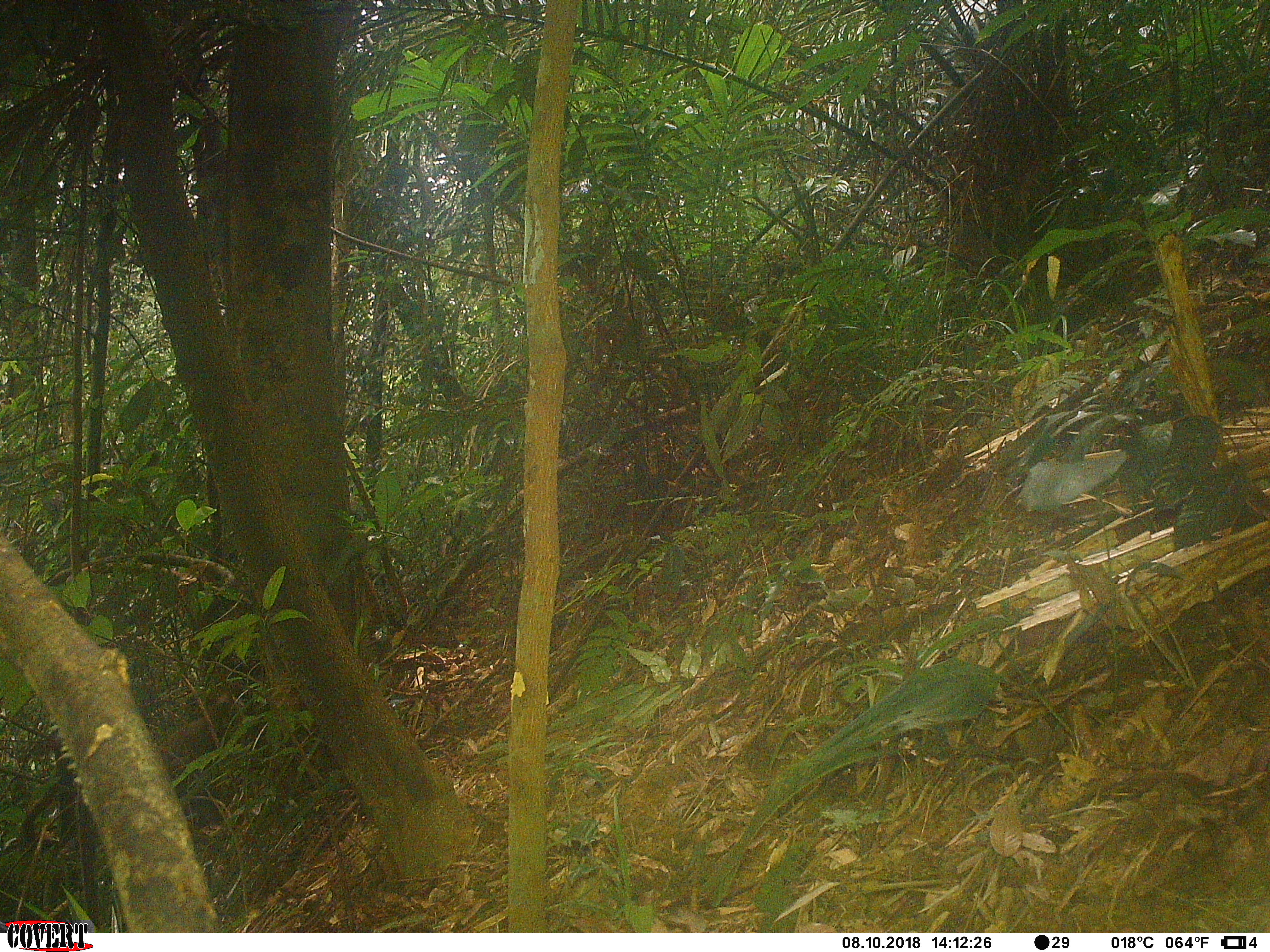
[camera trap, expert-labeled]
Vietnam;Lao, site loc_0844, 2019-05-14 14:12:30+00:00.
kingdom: Animalia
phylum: Chordata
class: Mammalia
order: Primates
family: Cercopithecidae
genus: Macaca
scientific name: Macaca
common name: macaque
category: unidentified macaque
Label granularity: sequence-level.